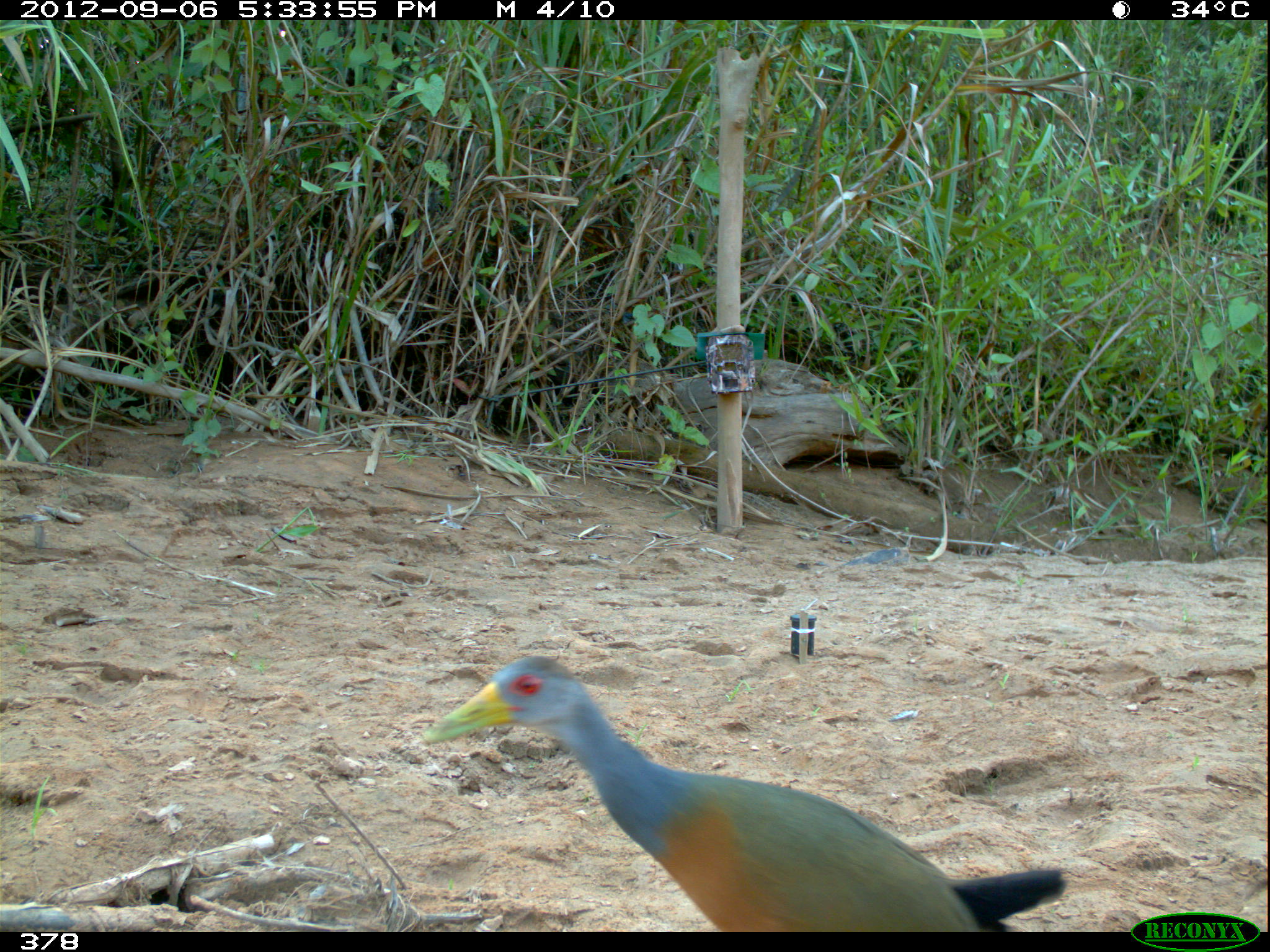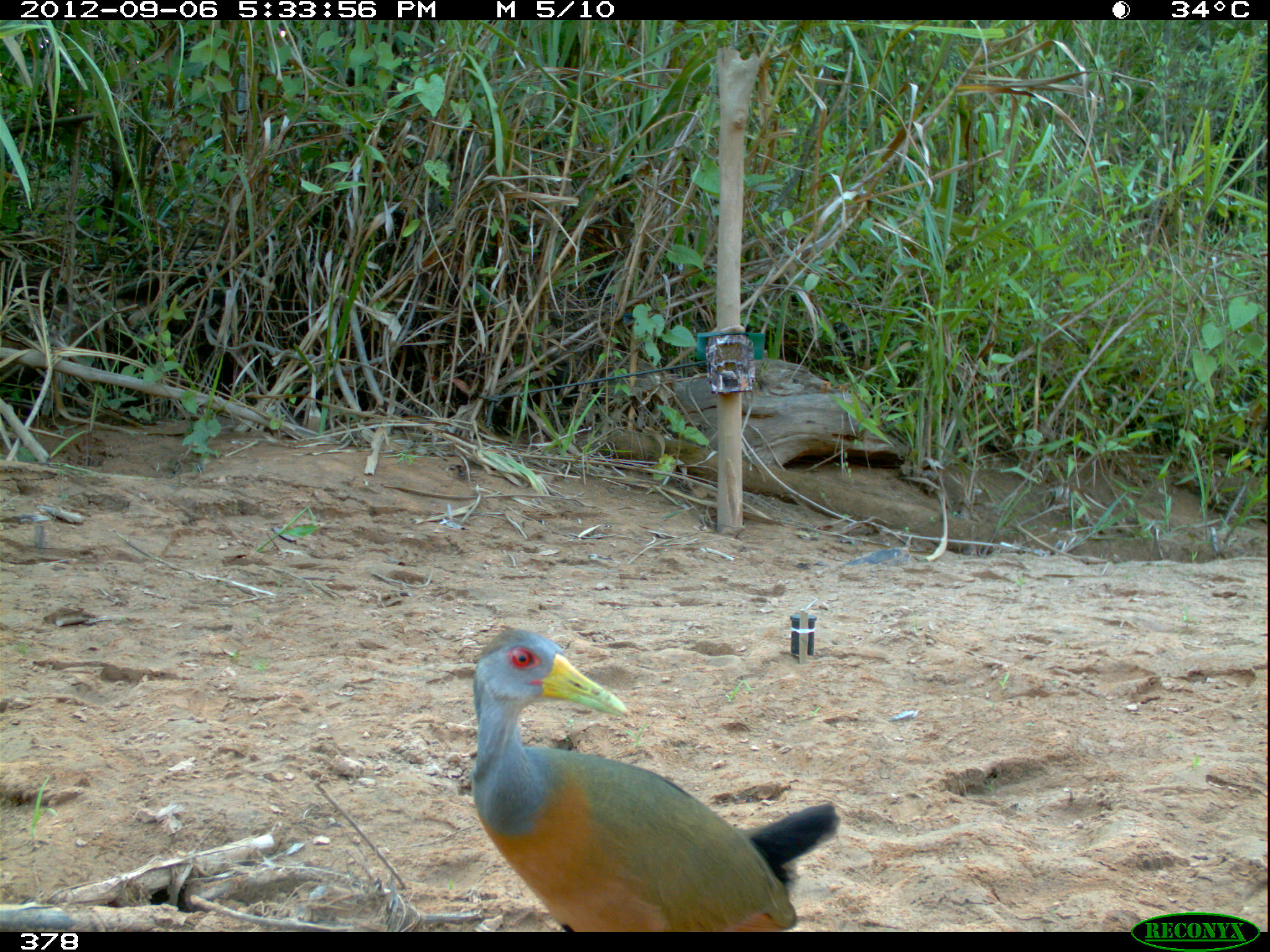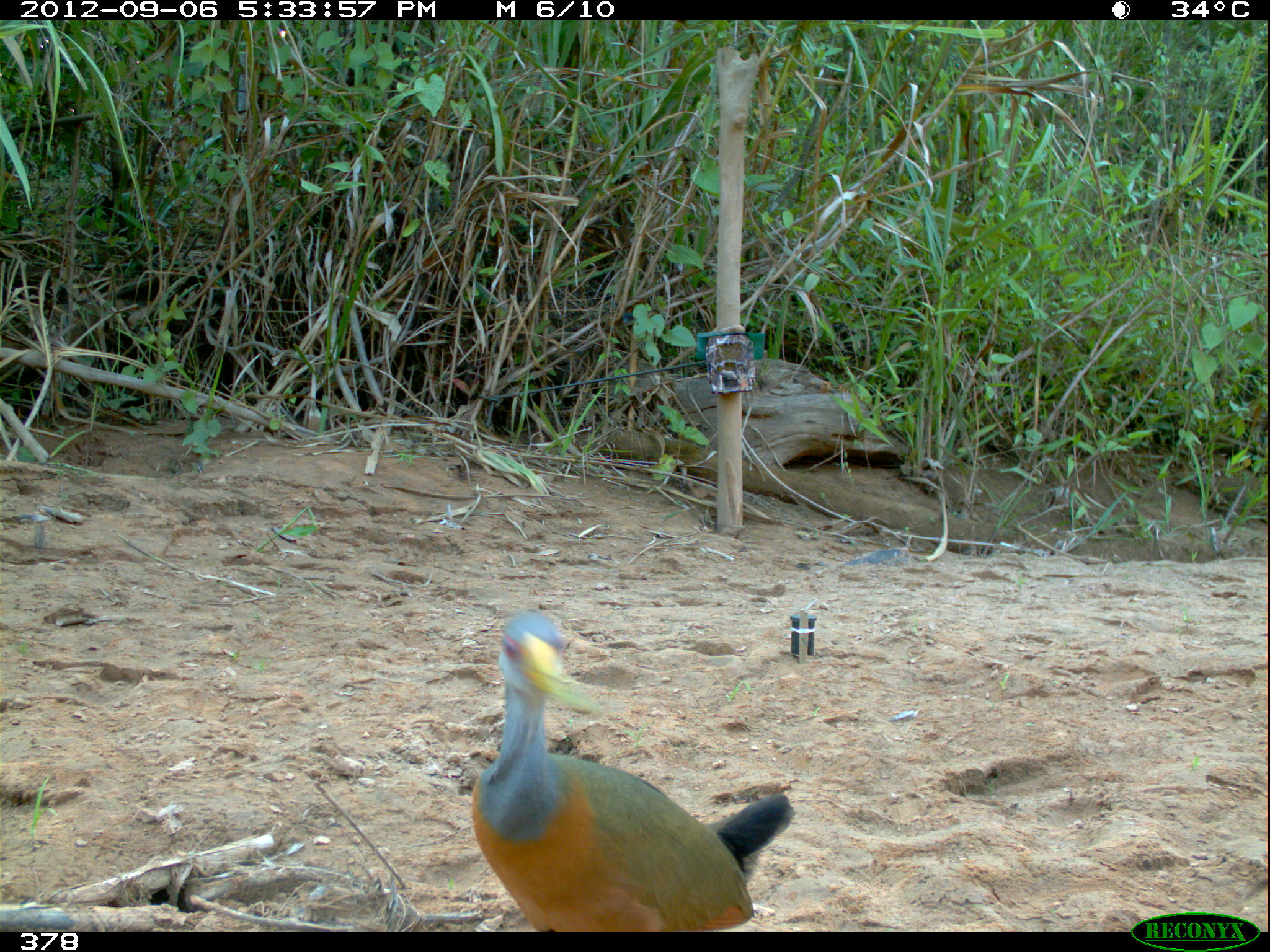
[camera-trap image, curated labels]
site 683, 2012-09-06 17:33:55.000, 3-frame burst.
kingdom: Animalia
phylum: Chordata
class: Aves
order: Gruiformes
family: Rallidae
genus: Aramides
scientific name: Aramides cajaneus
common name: gray-cowled wood-rail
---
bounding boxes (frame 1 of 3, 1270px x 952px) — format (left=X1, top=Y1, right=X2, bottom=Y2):
aramides cajaneus: (left=421, top=655, right=1066, bottom=930)